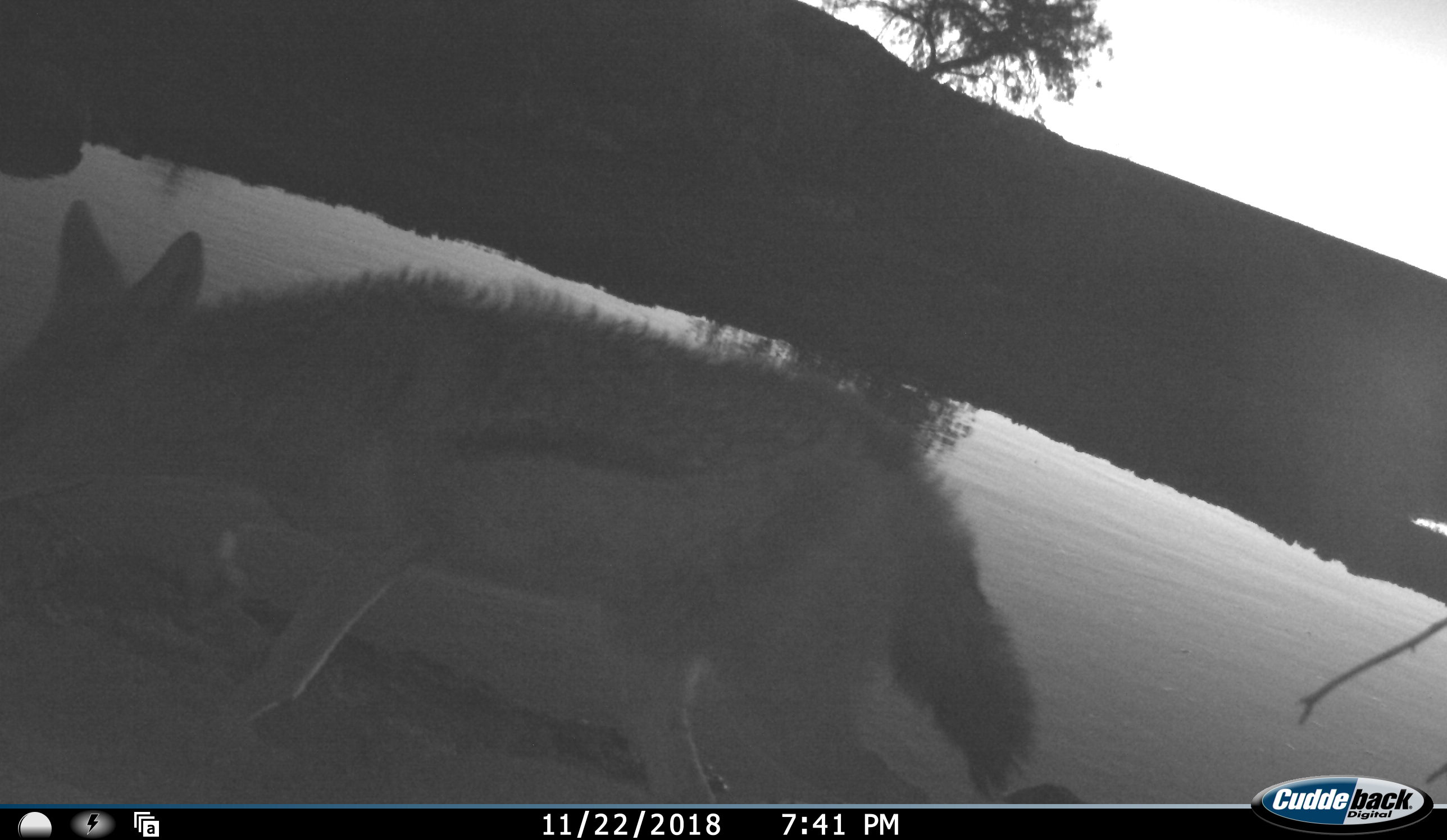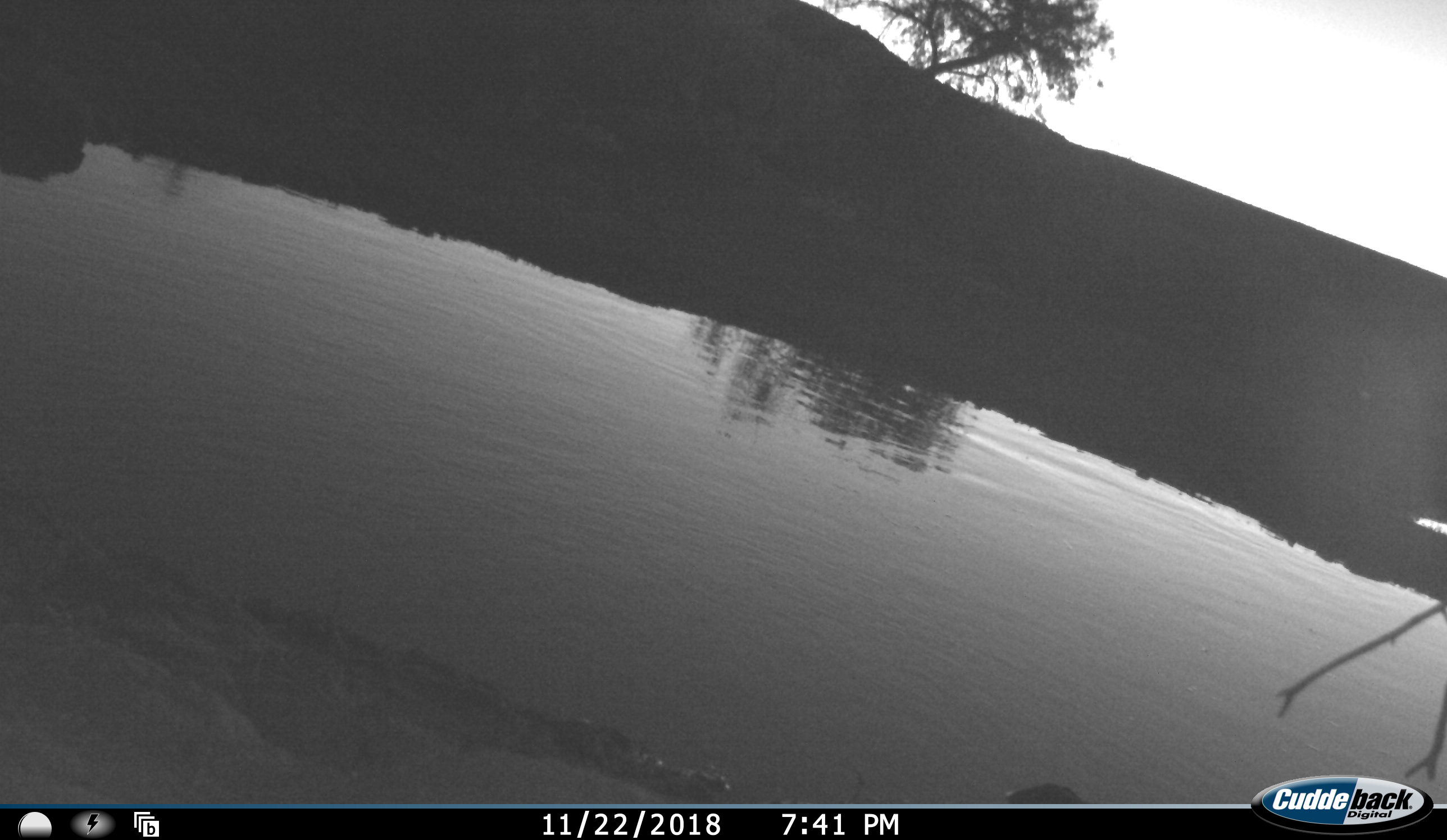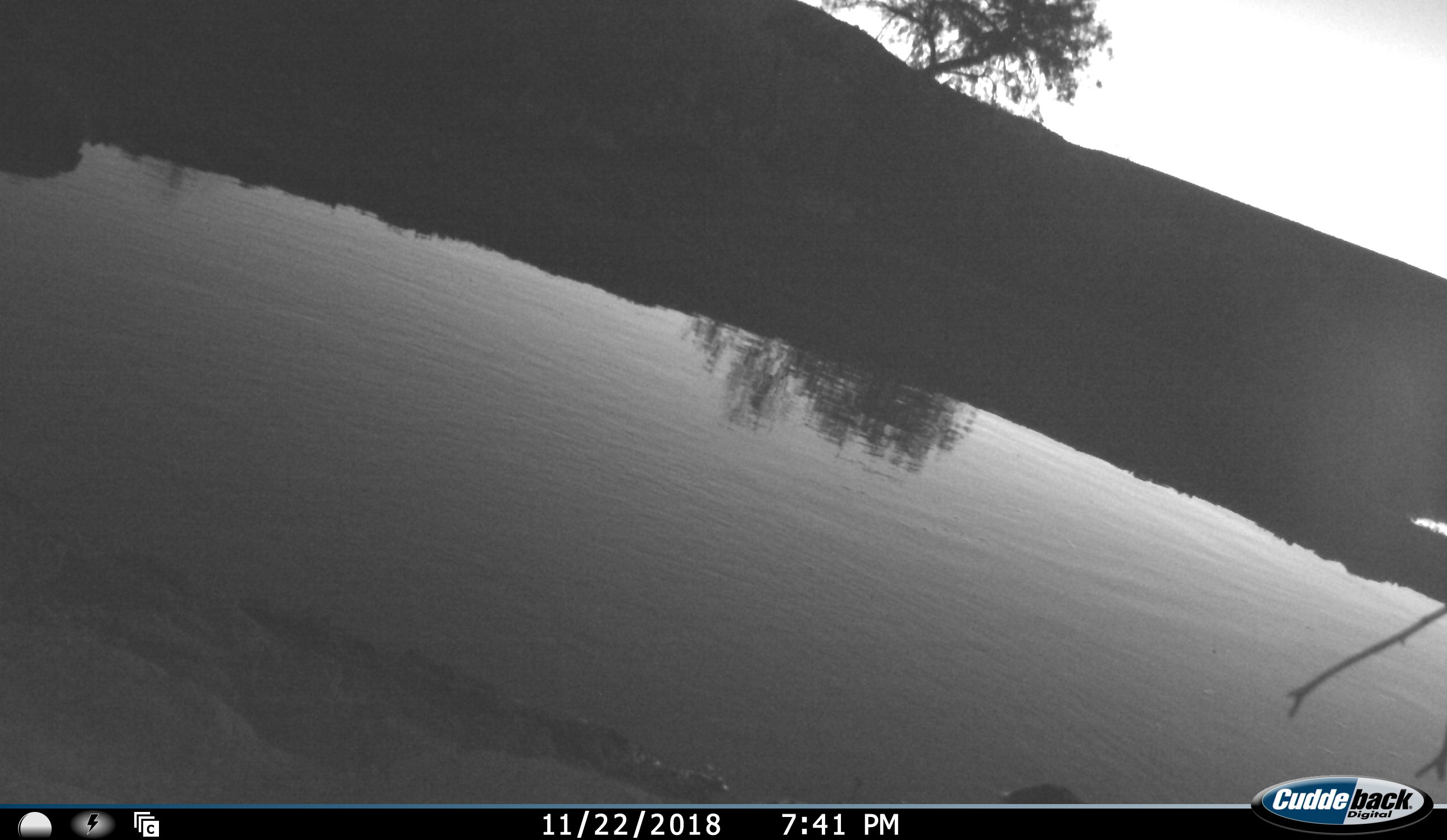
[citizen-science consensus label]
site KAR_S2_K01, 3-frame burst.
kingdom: Animalia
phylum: Chordata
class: Mammalia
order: Carnivora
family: Canidae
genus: Lupulella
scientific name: Lupulella mesomelas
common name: black-backed jackal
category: jackalblackbacked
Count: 1.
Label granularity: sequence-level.